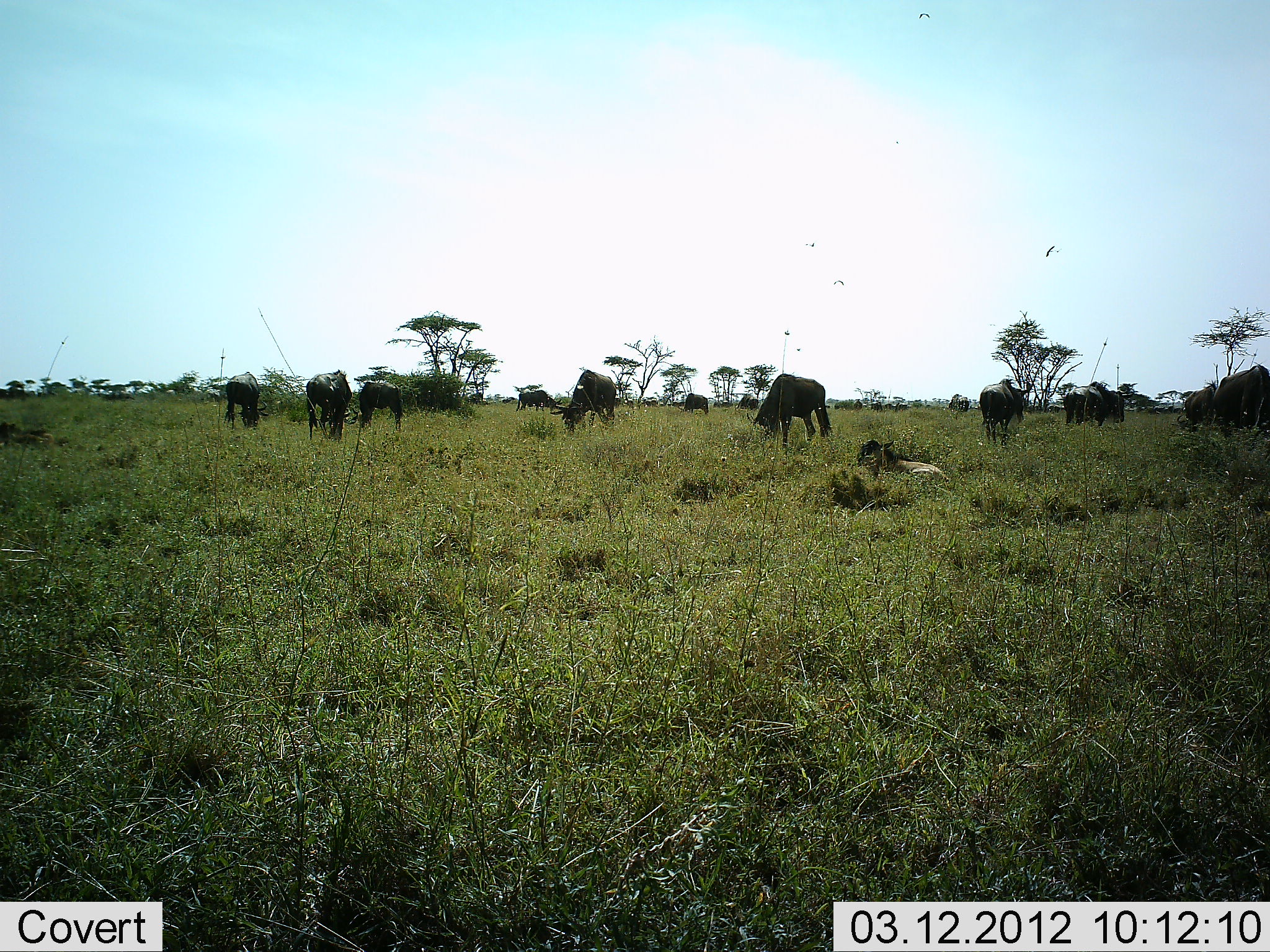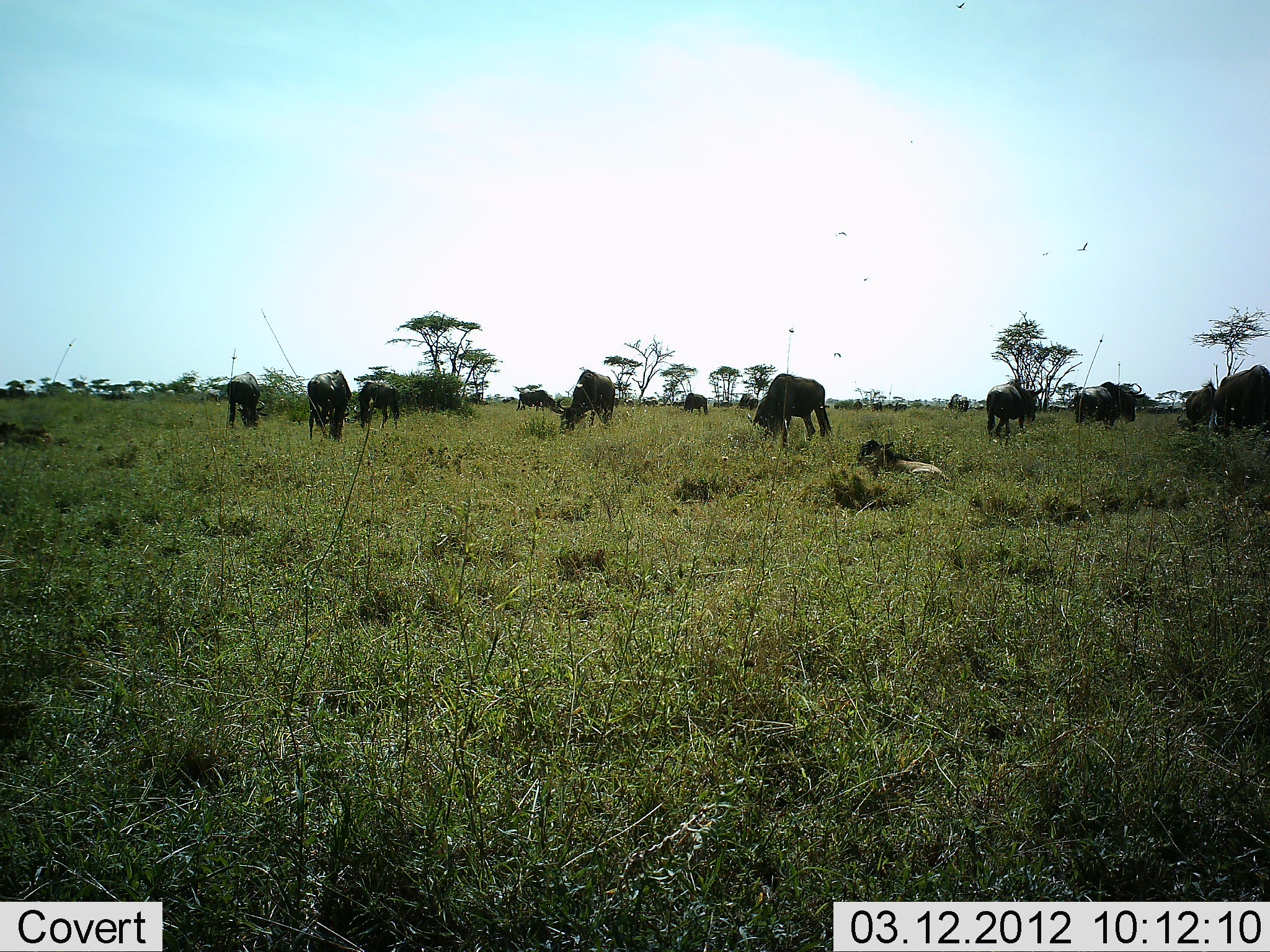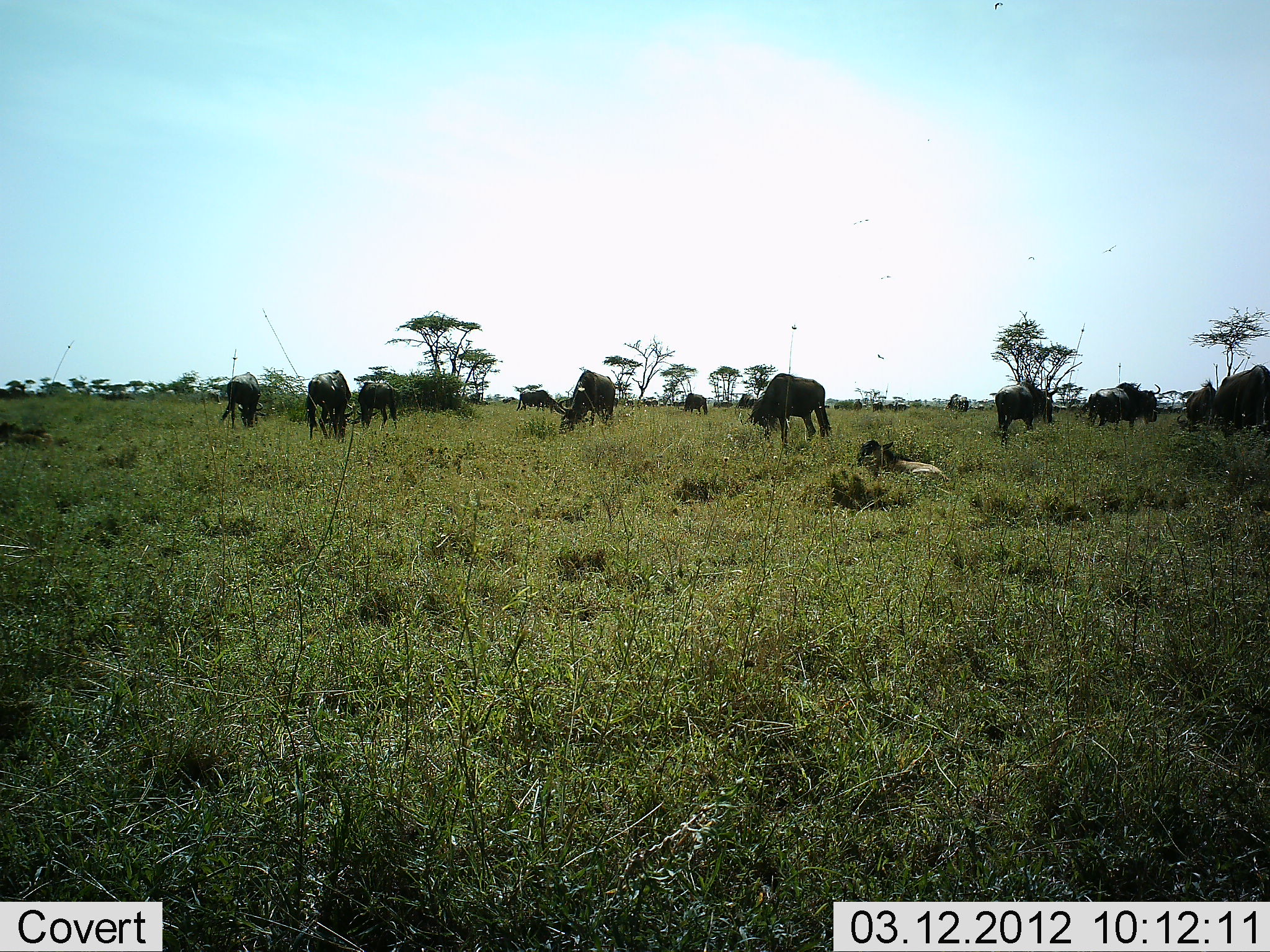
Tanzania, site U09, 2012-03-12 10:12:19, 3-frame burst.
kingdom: Animalia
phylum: Chordata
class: Mammalia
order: Artiodactyla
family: Bovidae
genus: Connochaetes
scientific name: Connochaetes taurinus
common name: blue wildebeest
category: wildebeest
Wildebeest (blue wildebeest) (Connochaetes taurinus), count 11-50. Behavior (volunteer vote fractions): standing 33%, resting 39%, moving 33%, interacting 6%. Young present (vote fraction): 22%. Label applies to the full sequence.